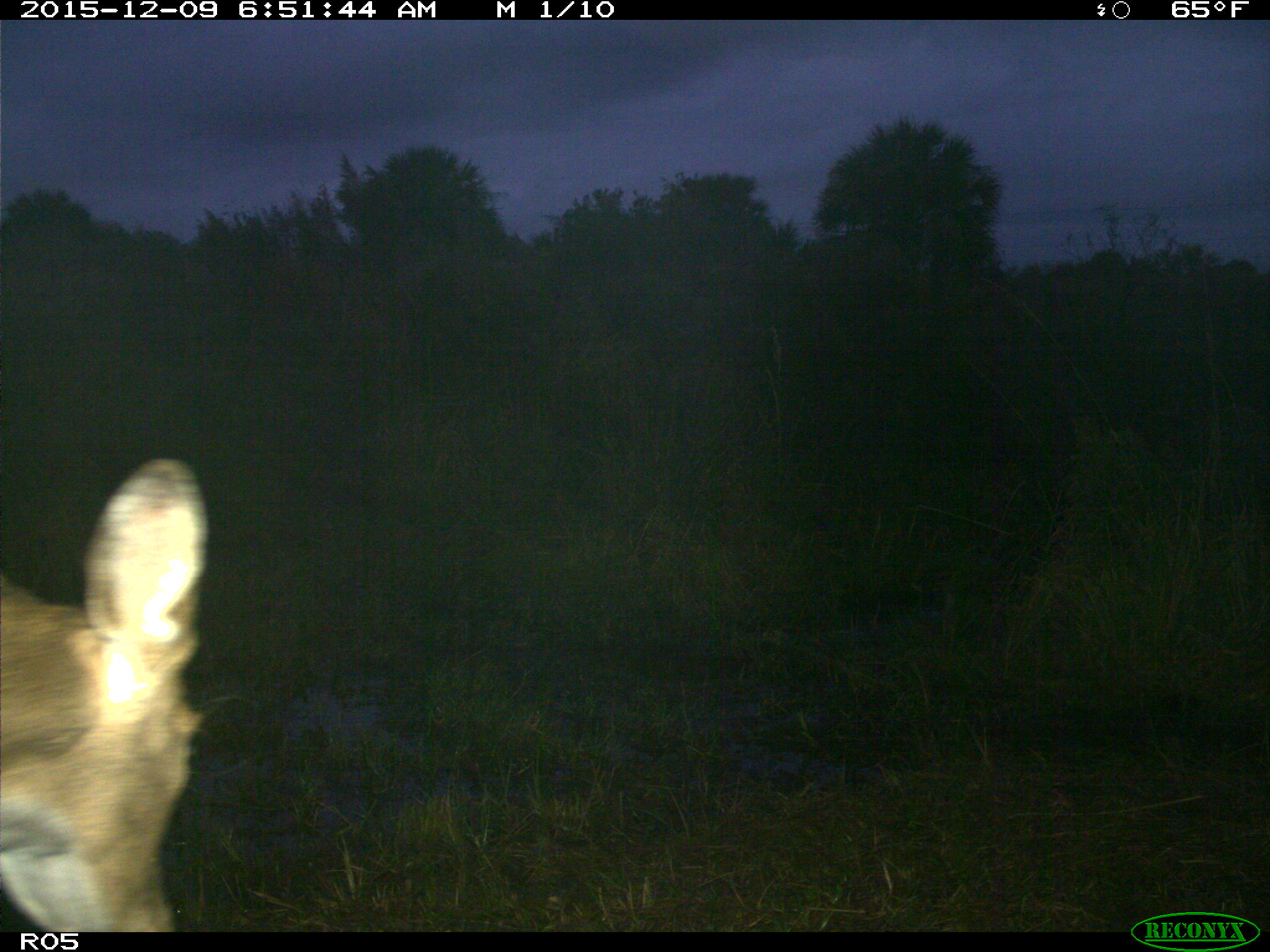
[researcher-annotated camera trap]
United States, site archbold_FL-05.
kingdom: Animalia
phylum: Chordata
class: Mammalia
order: Artiodactyla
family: Cervidae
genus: Odocoileus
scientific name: Odocoileus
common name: deer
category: unidentified deer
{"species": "unidentified deer (deer) (Odocoileus)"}